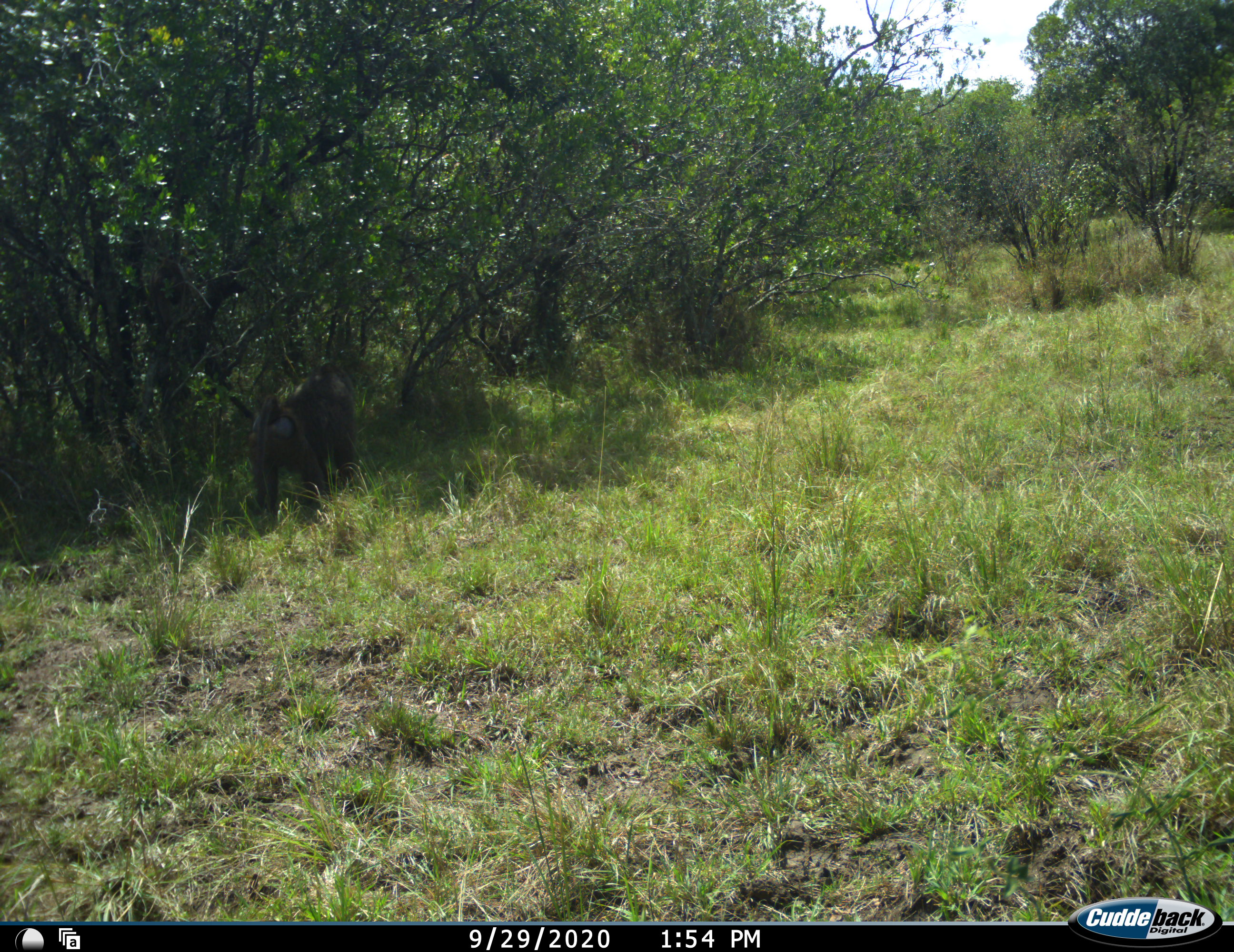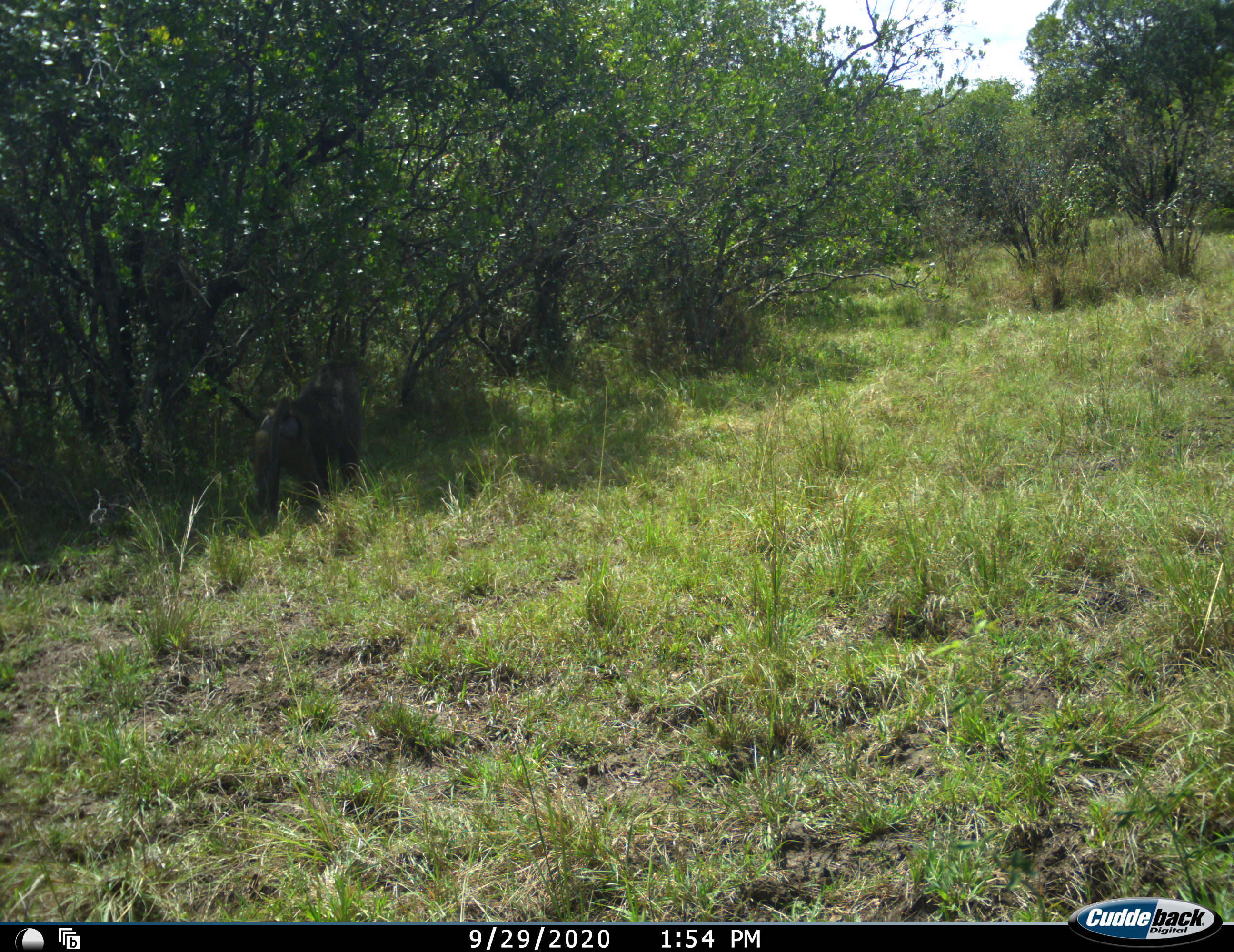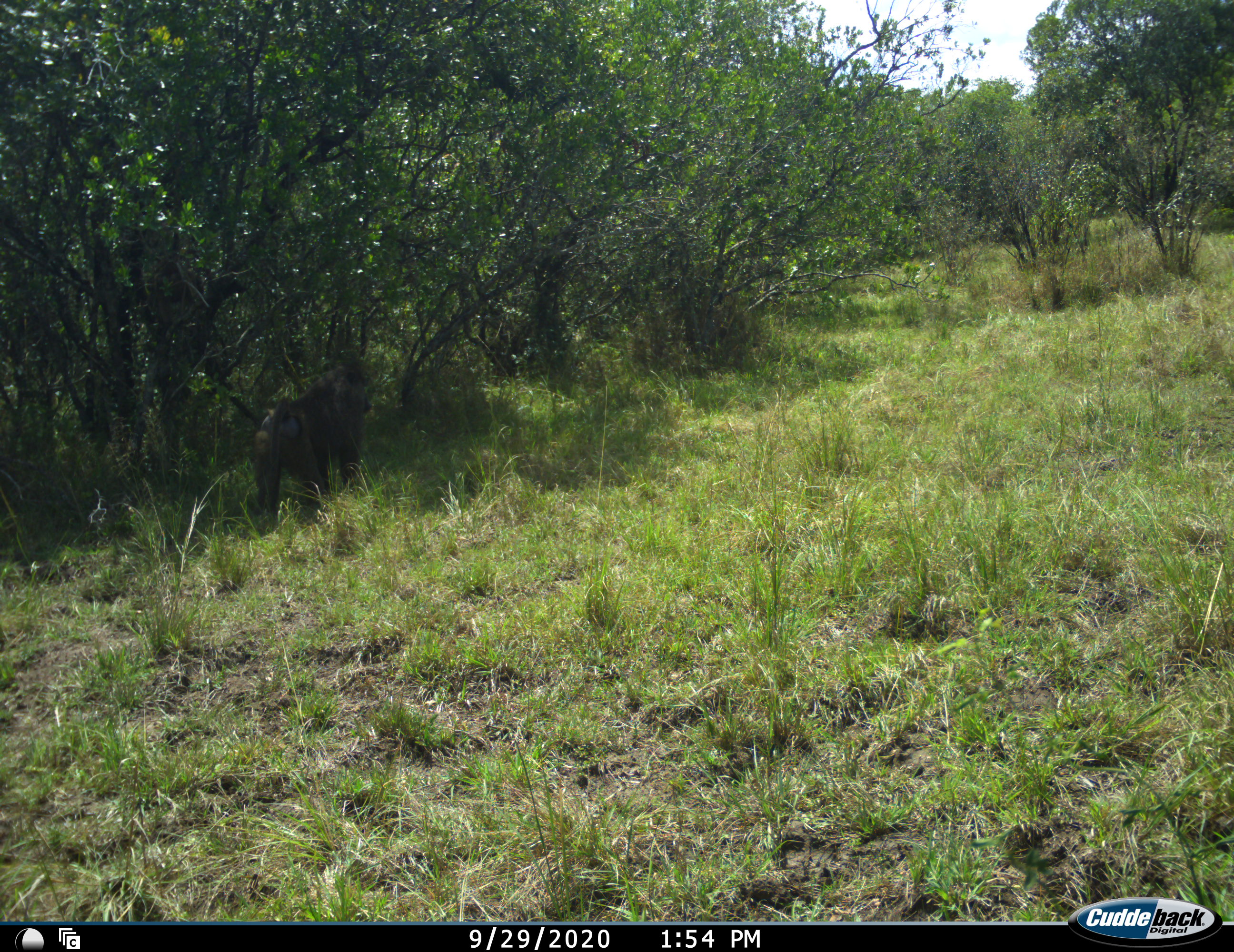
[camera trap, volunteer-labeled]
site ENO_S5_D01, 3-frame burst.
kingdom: Animalia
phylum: Chordata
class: Mammalia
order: Primates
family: Cercopithecidae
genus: Papio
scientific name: Papio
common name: baboon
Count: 1.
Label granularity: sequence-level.